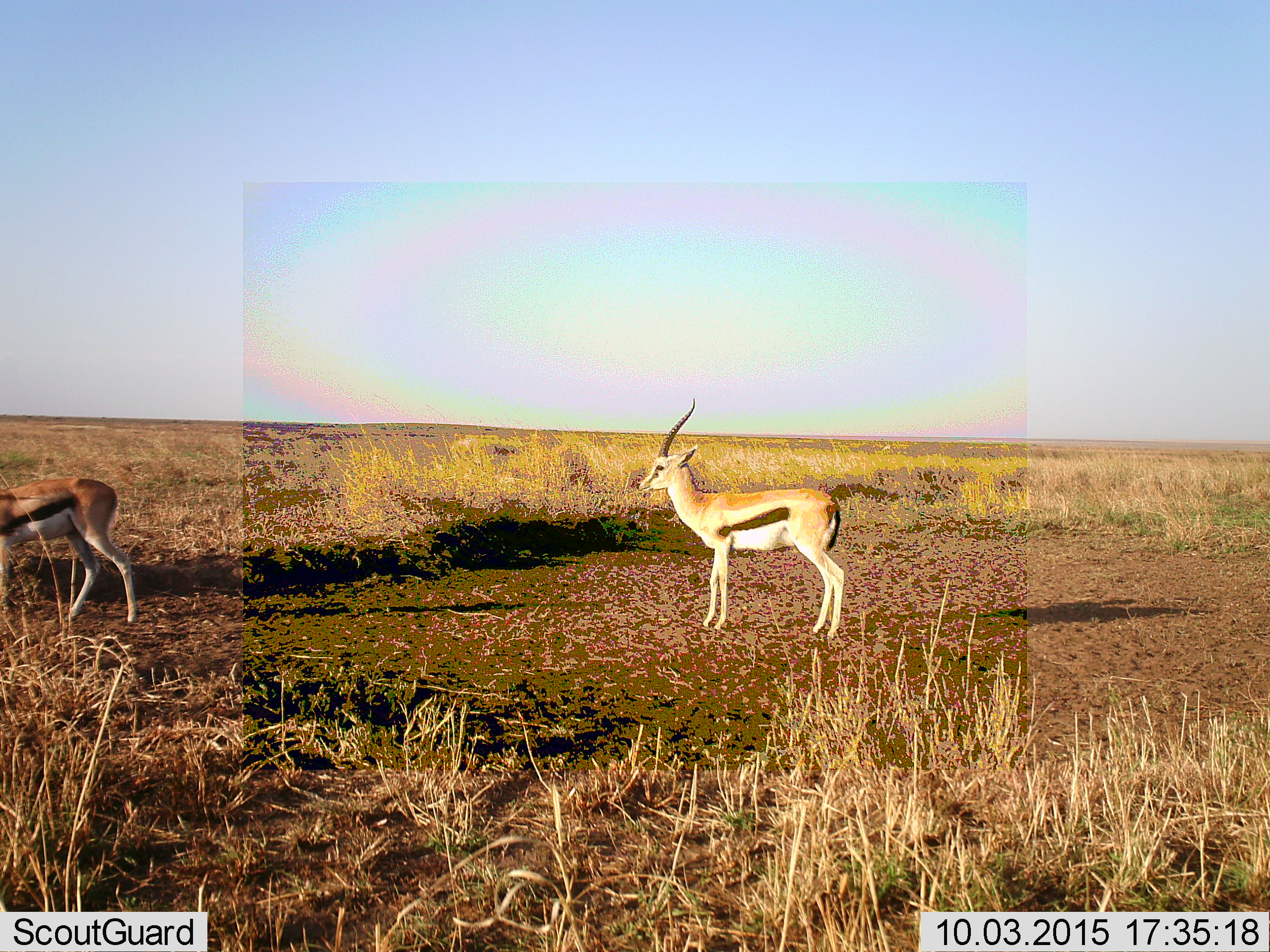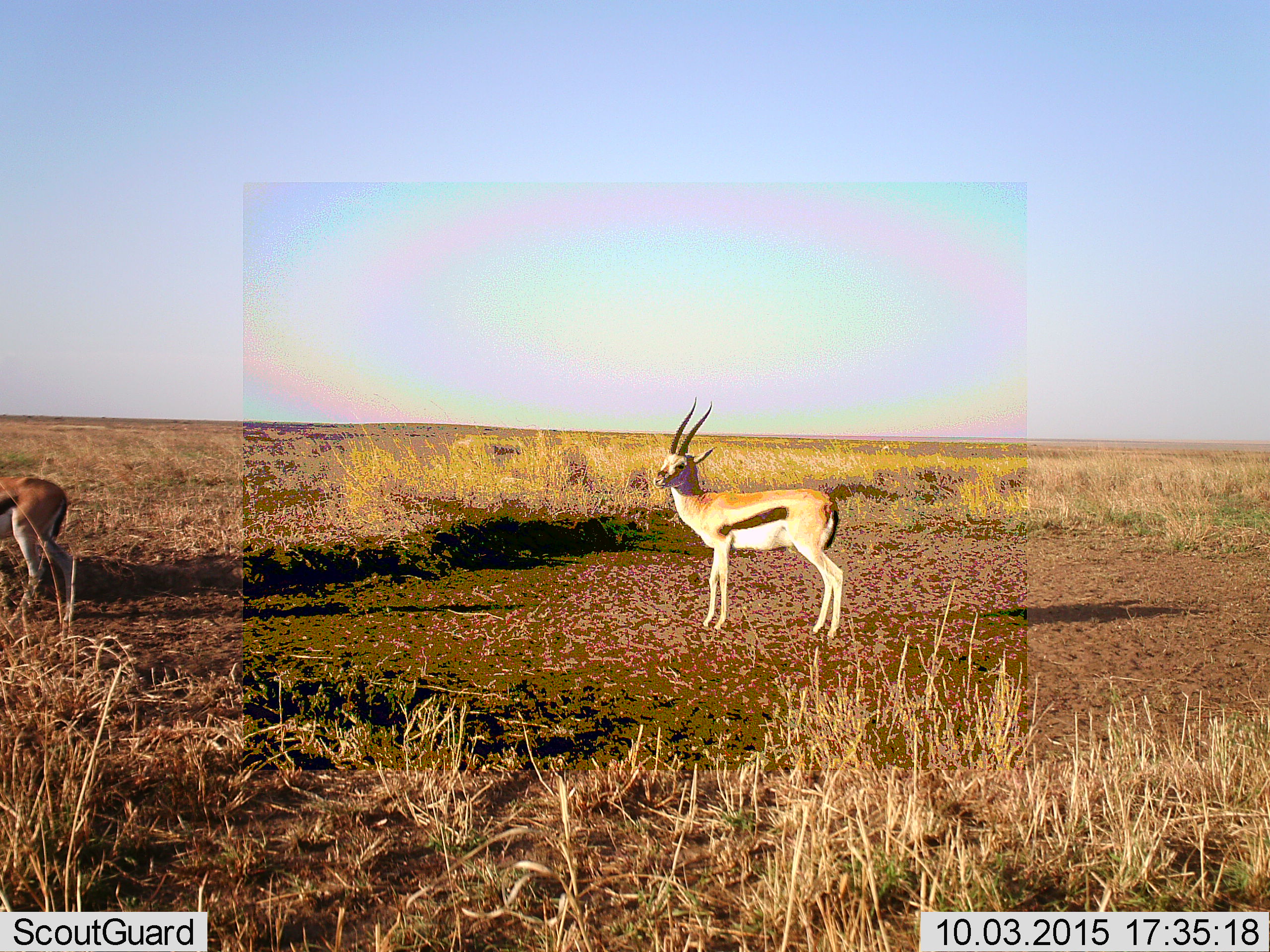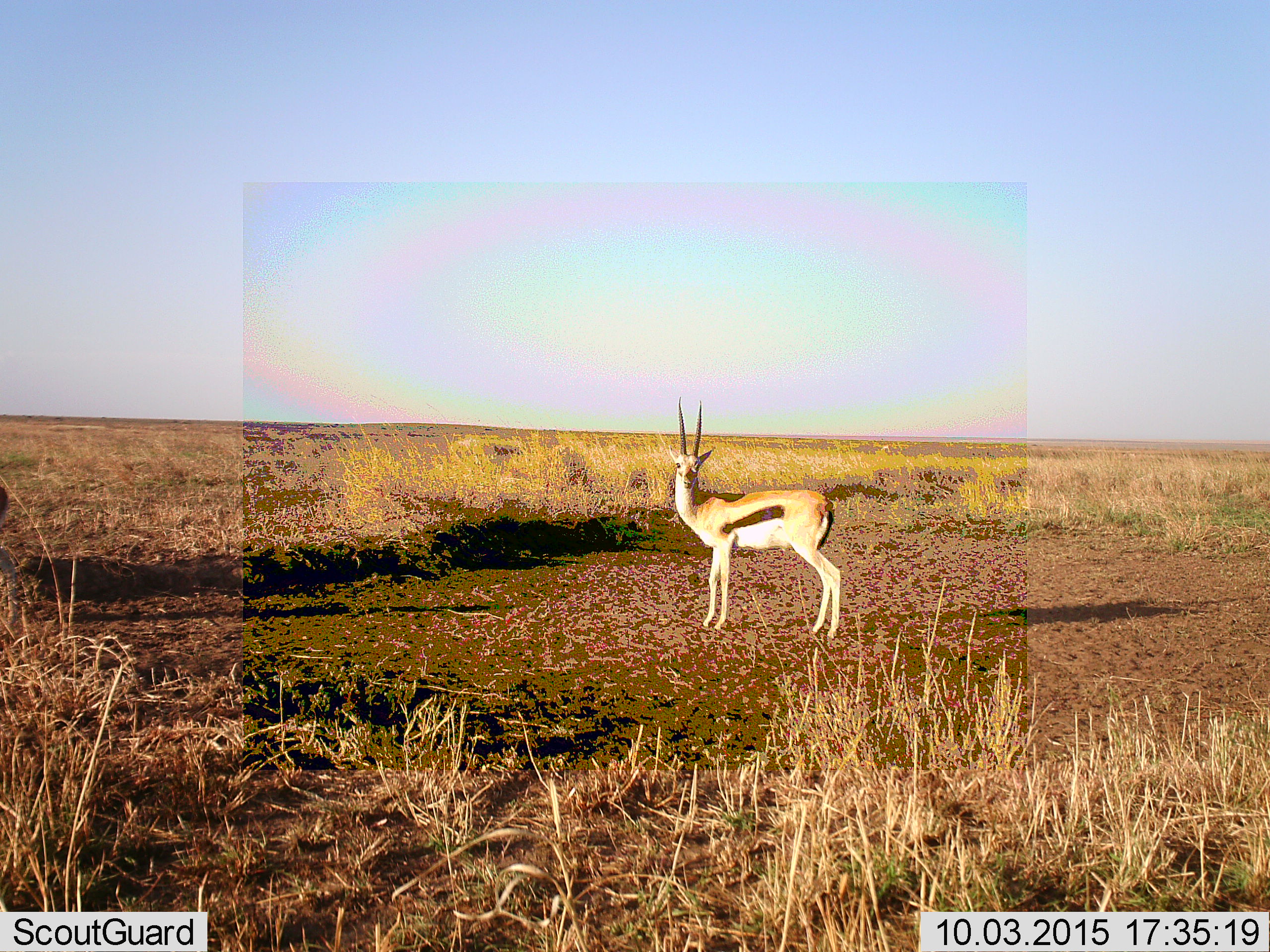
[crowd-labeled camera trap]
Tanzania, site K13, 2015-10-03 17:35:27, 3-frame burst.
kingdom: Animalia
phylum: Chordata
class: Mammalia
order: Artiodactyla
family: Bovidae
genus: Eudorcas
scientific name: Eudorcas thomsonii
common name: thomson's gazelle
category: gazellethomsons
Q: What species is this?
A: Gazellethomsons (thomson's gazelle) (Eudorcas thomsonii).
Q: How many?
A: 2.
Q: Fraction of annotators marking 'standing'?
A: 78%.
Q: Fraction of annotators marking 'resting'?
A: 0%.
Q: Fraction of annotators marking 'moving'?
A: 89%.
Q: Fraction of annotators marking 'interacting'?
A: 0%.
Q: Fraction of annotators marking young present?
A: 0%.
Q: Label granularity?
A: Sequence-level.